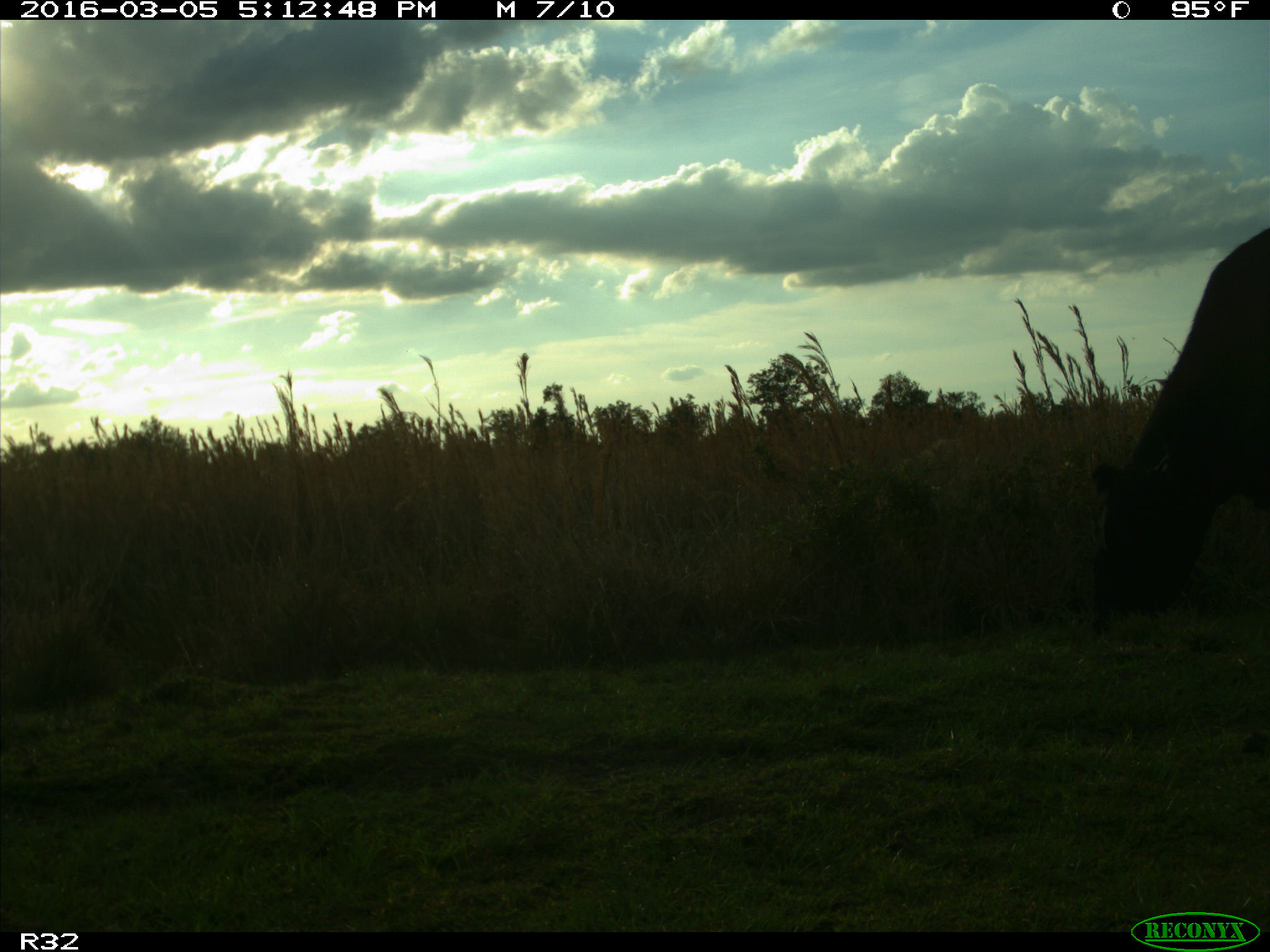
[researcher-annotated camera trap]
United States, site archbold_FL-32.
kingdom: Animalia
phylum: Chordata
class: Mammalia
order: Artiodactyla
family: Bovidae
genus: Bos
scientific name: Bos taurus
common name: domestic cow